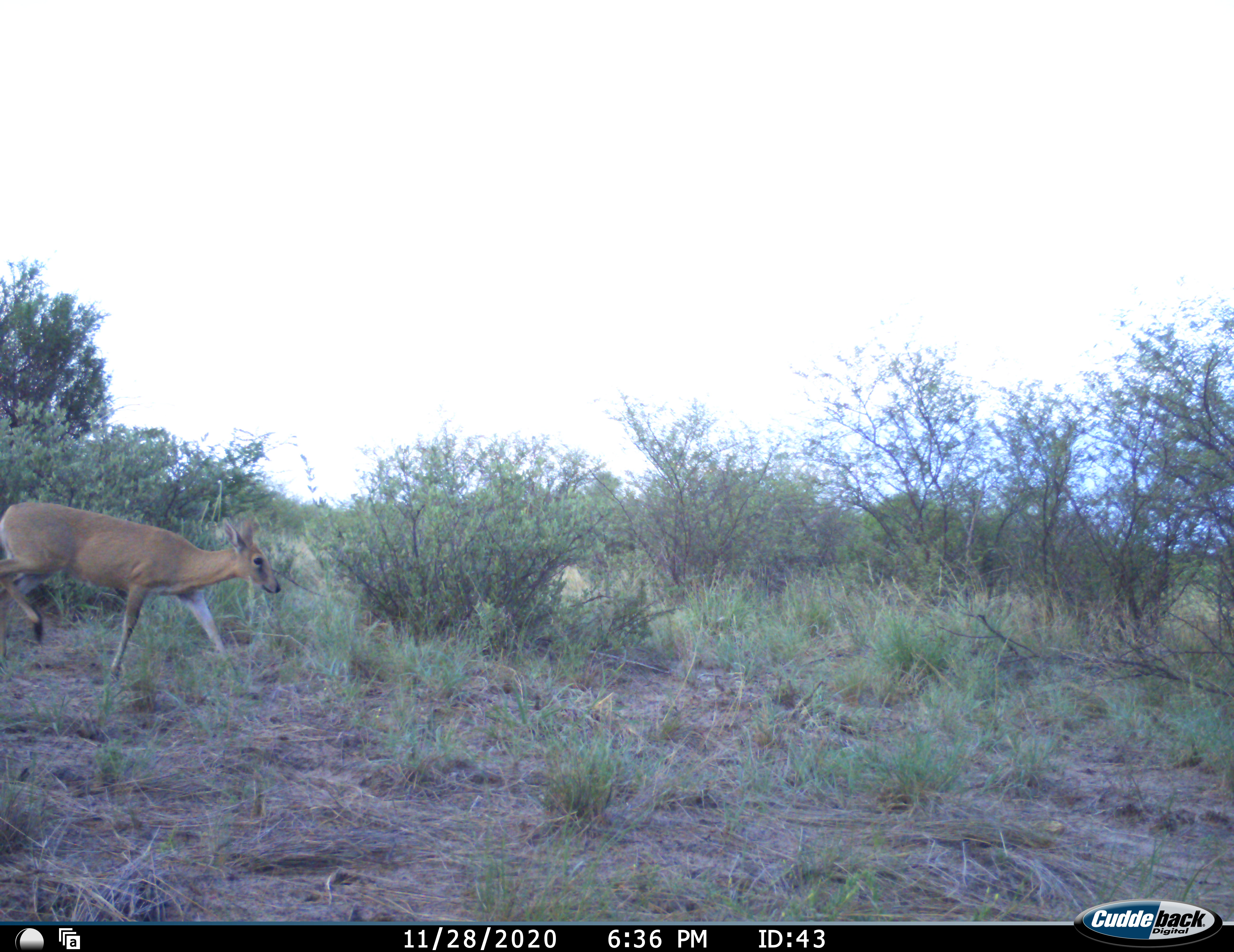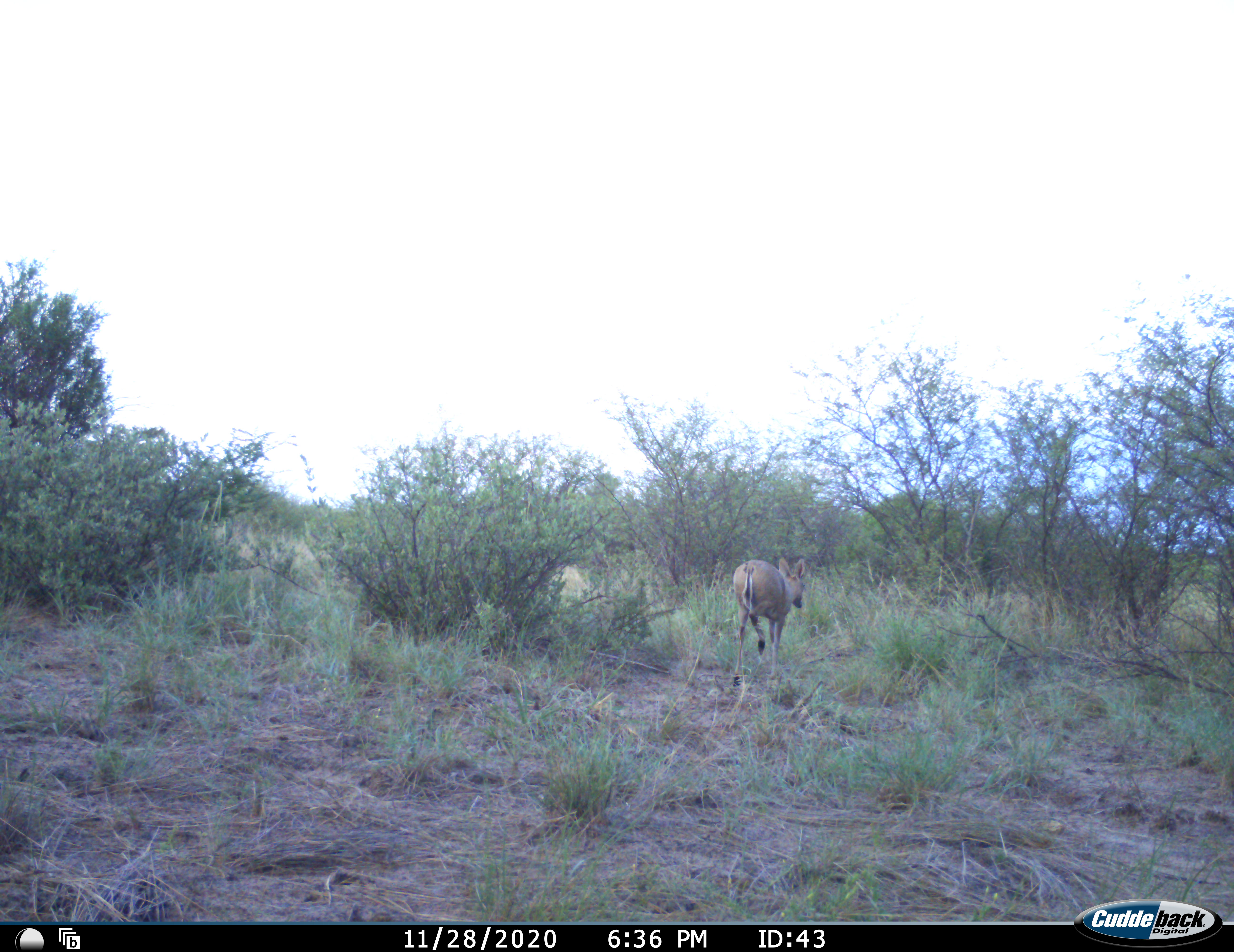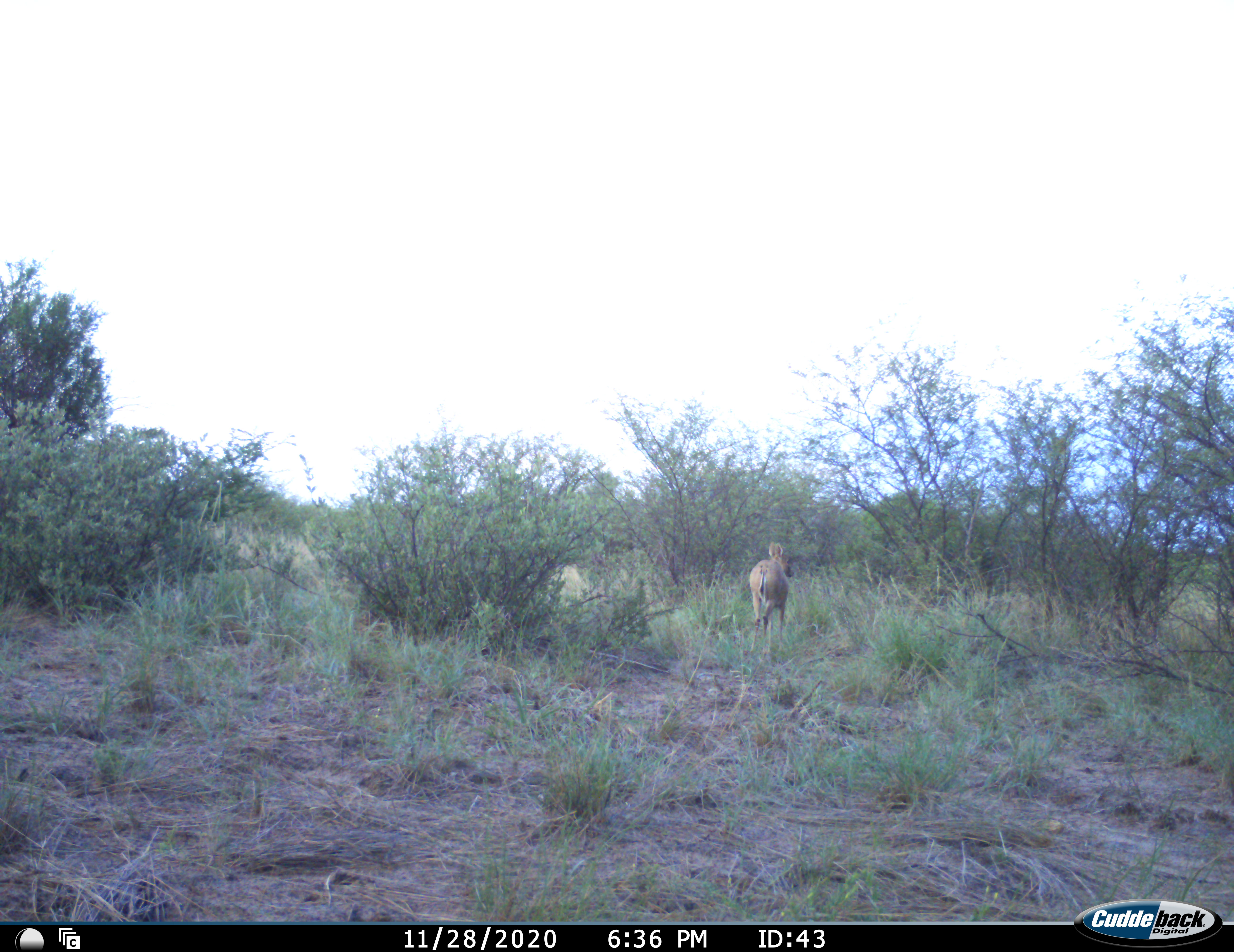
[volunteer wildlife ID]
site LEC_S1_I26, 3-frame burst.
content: unidentified animal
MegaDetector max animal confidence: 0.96